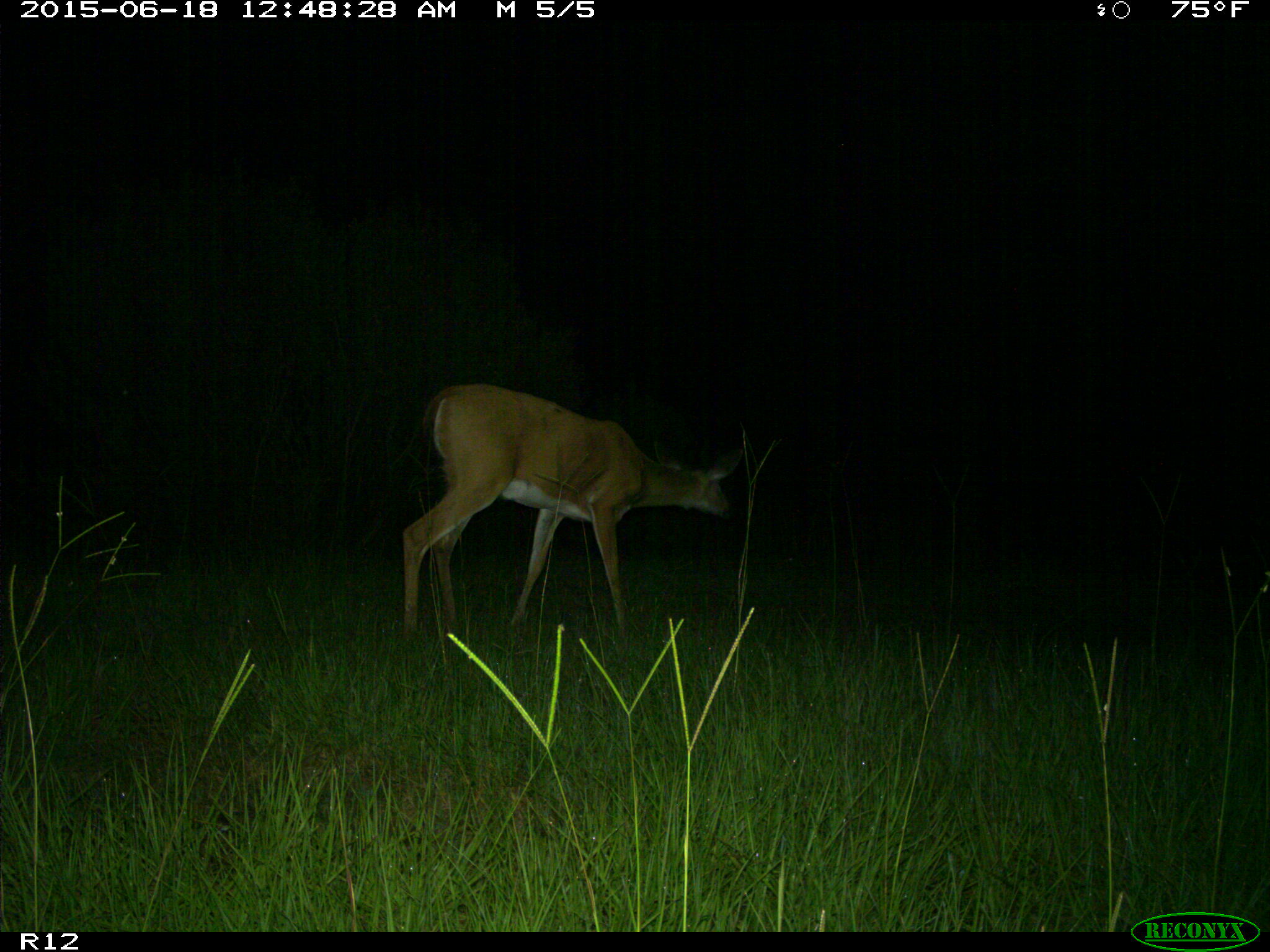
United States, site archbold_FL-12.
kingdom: Animalia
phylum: Chordata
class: Mammalia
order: Artiodactyla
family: Cervidae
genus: Odocoileus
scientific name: Odocoileus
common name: deer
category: unidentified deer